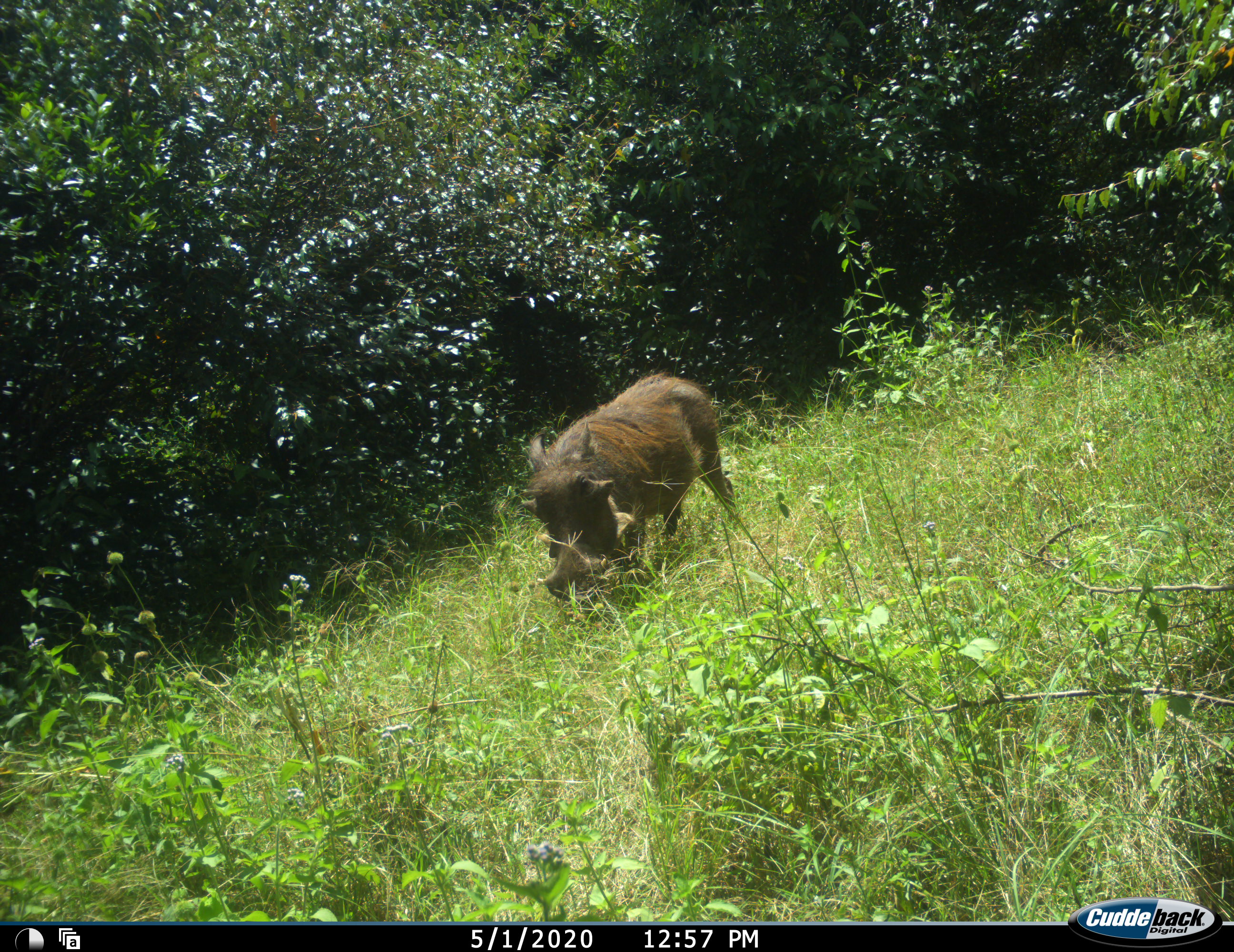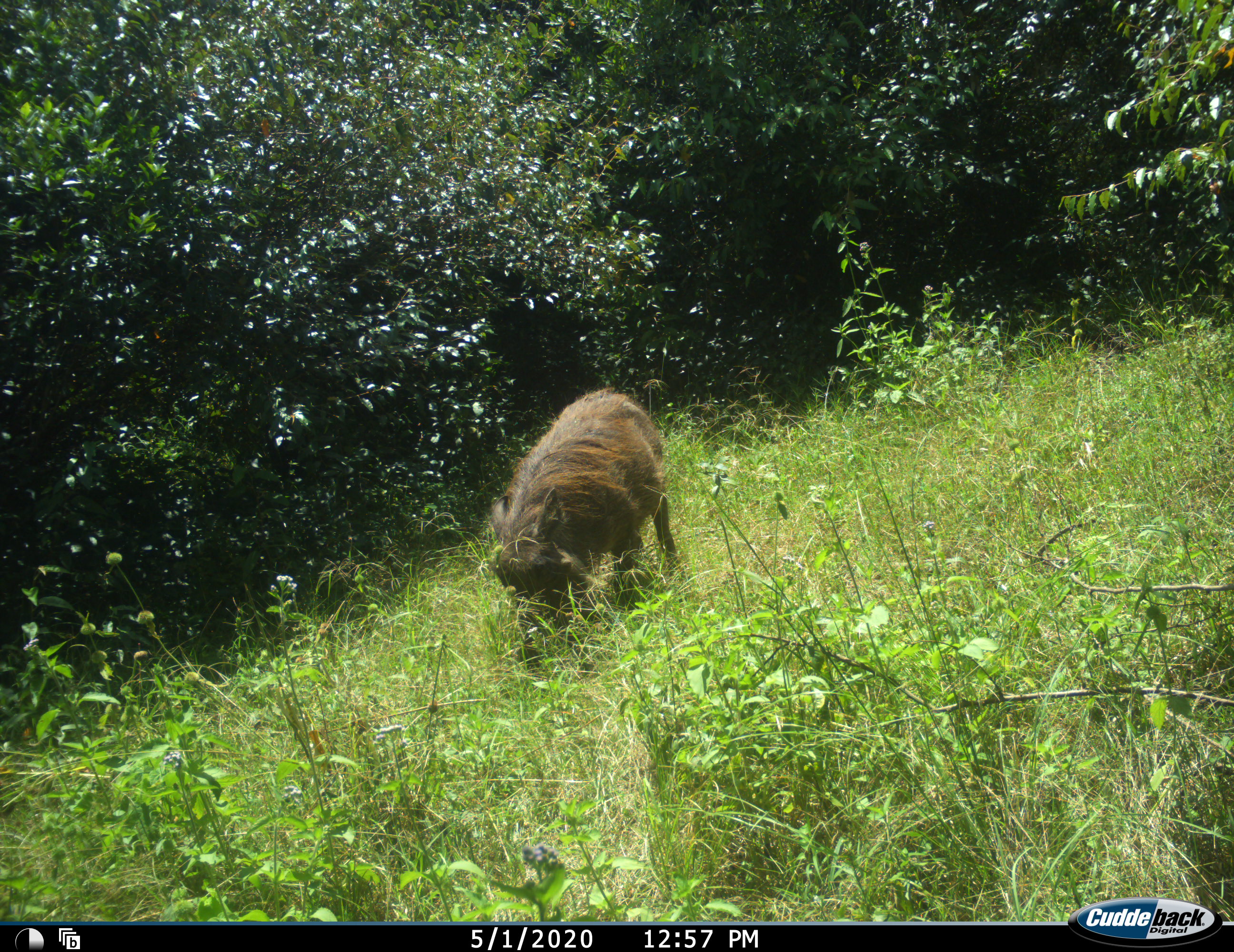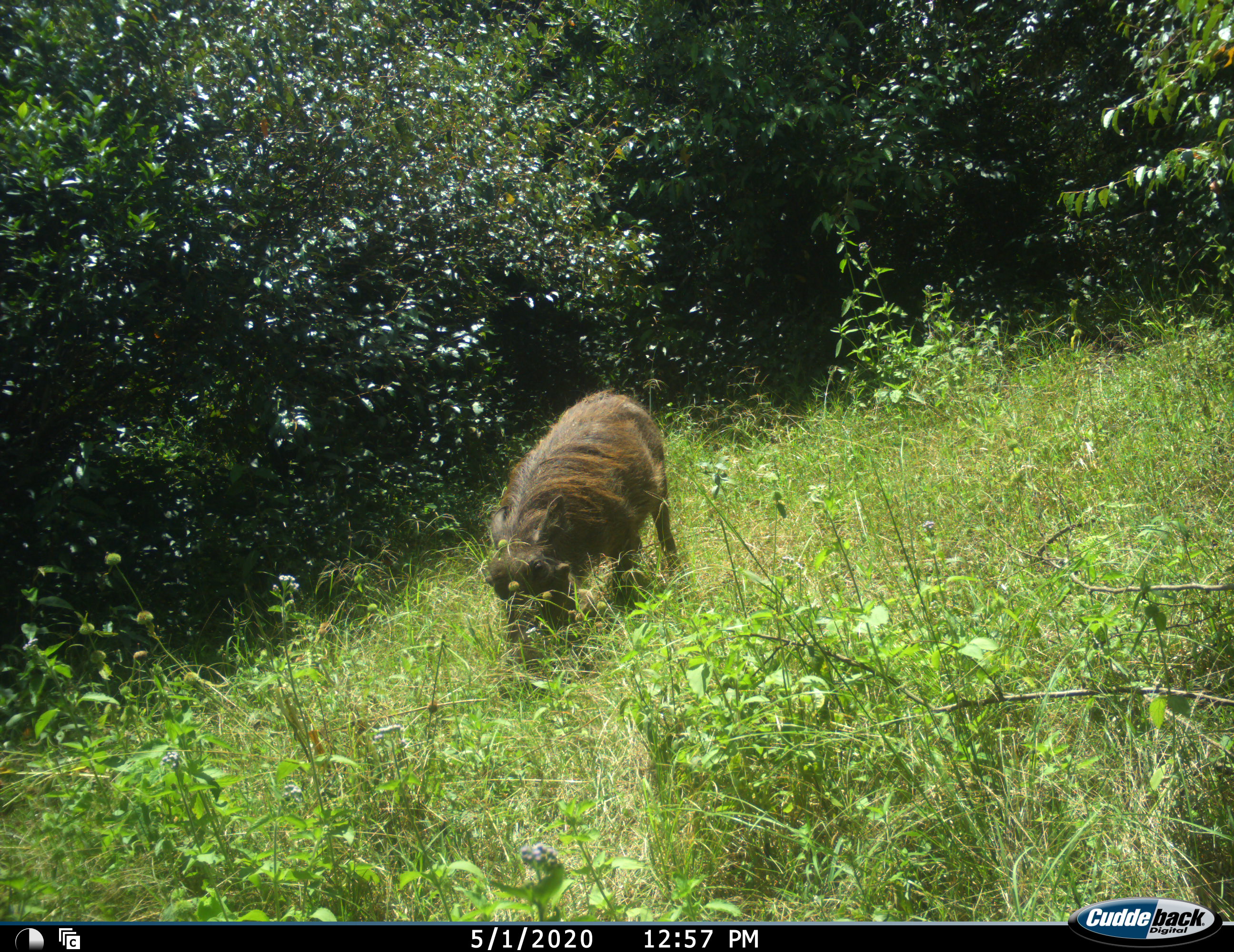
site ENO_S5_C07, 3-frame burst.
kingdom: Animalia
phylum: Chordata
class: Mammalia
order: Artiodactyla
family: Suidae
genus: Phacochoerus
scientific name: Phacochoerus africanus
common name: warthog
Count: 1.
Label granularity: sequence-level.